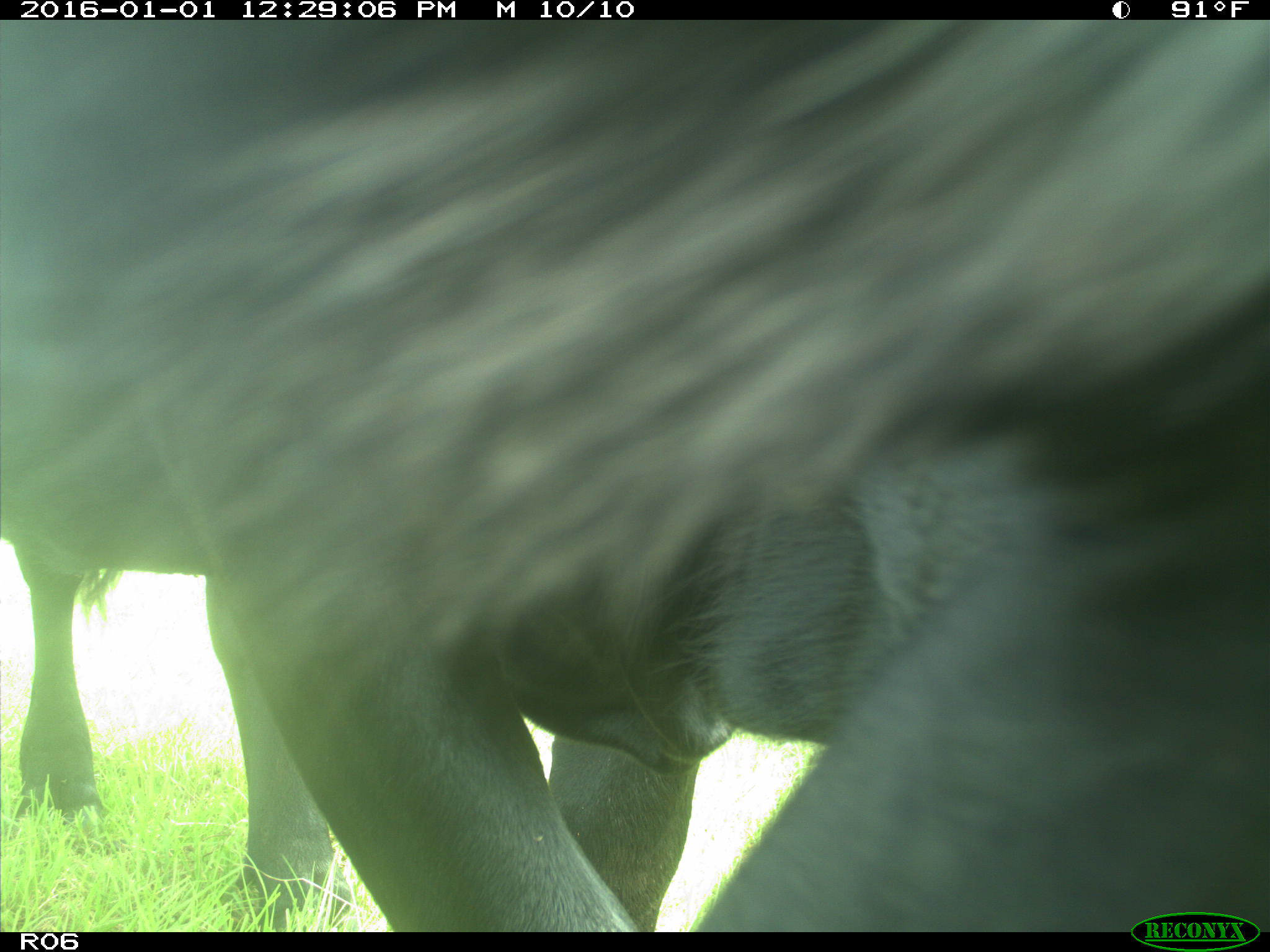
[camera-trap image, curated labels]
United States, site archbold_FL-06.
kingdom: Animalia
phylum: Chordata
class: Mammalia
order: Artiodactyla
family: Bovidae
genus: Bos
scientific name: Bos taurus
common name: domestic cow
Bos taurus (domestic cow).